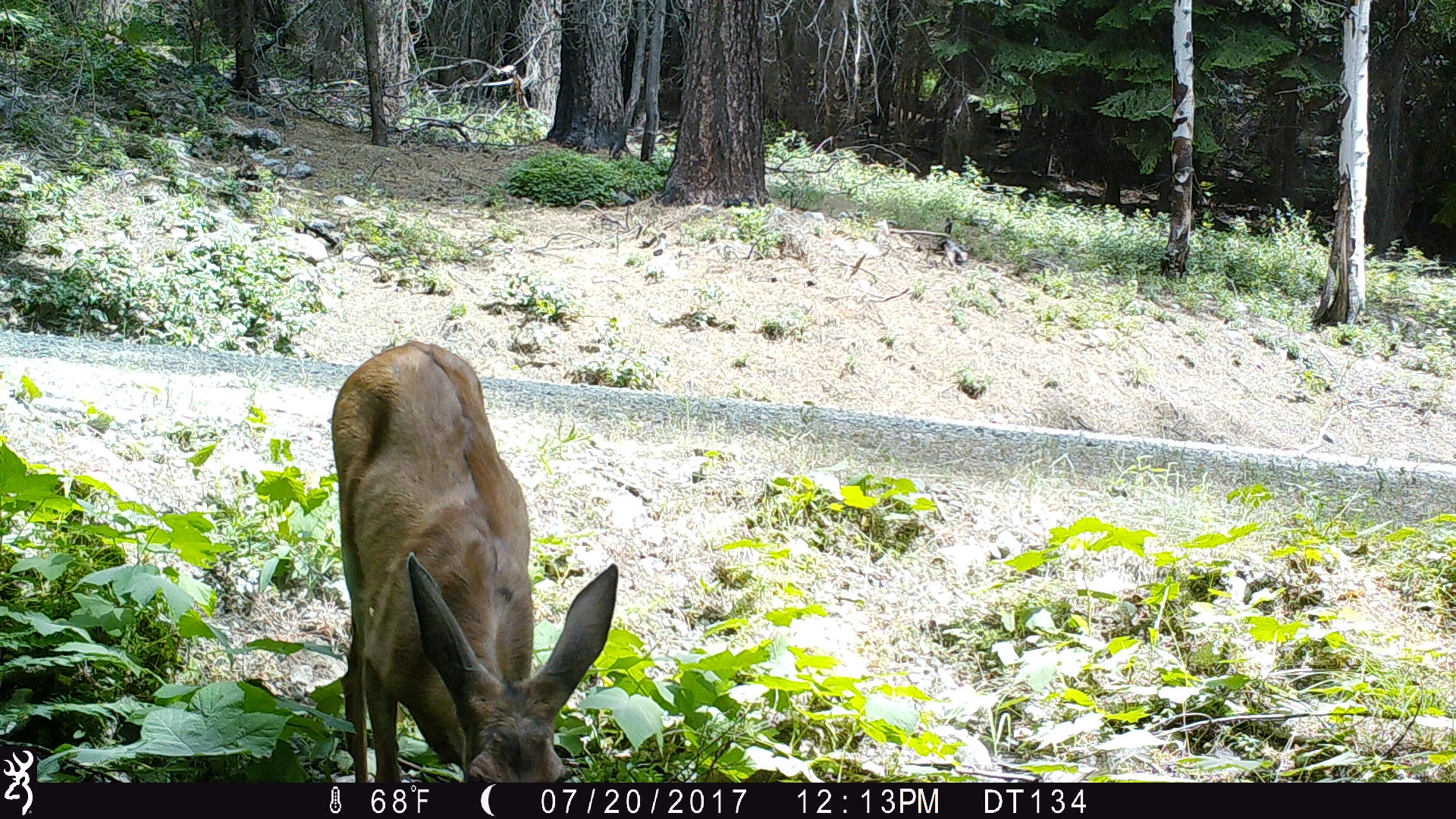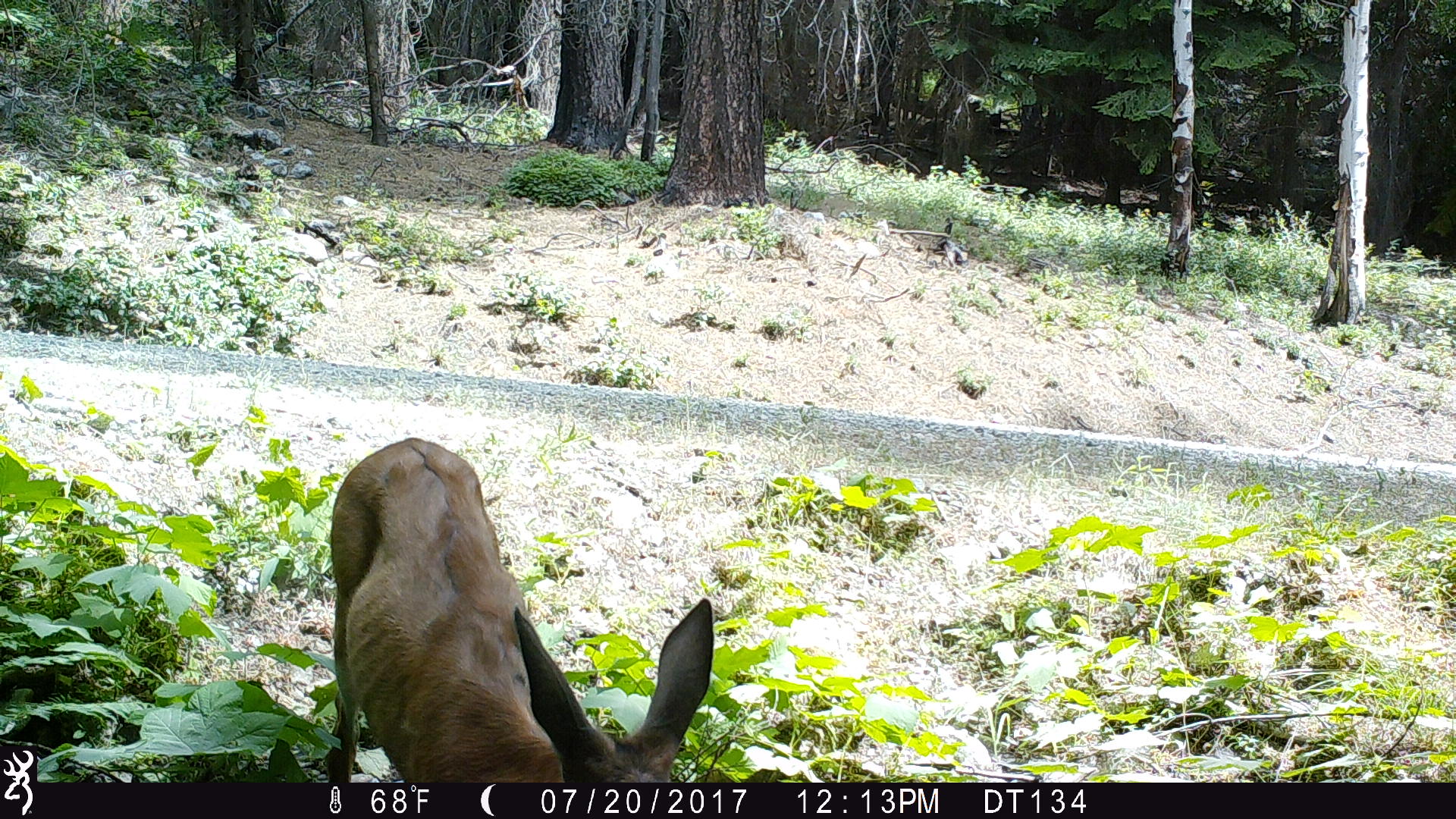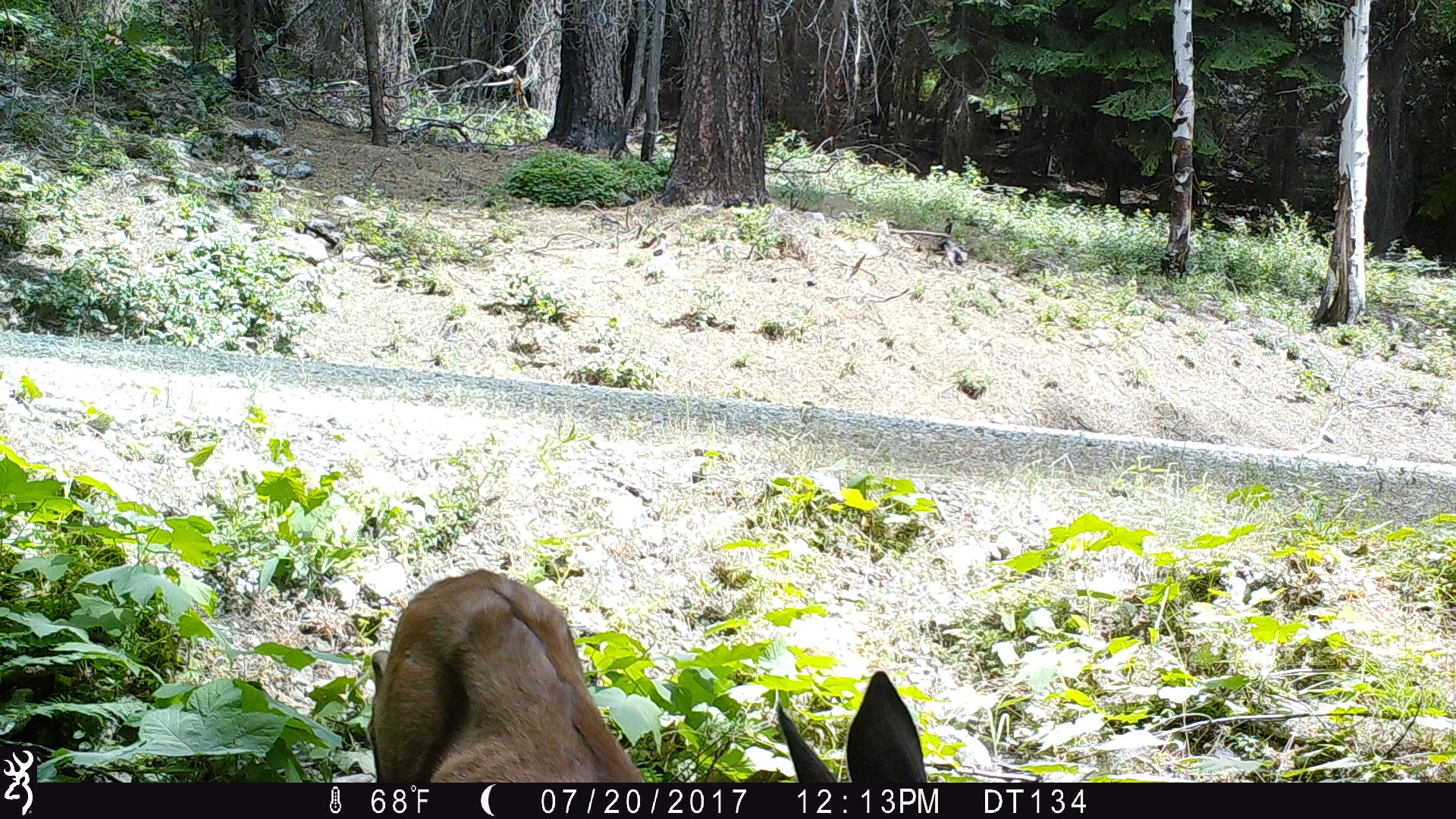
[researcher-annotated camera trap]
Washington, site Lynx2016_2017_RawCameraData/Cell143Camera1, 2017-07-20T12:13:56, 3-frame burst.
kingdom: Animalia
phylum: Chordata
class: Mammalia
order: Artiodactyla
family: Cervidae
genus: Odocoileus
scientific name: Odocoileus hemionus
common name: mule deer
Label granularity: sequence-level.